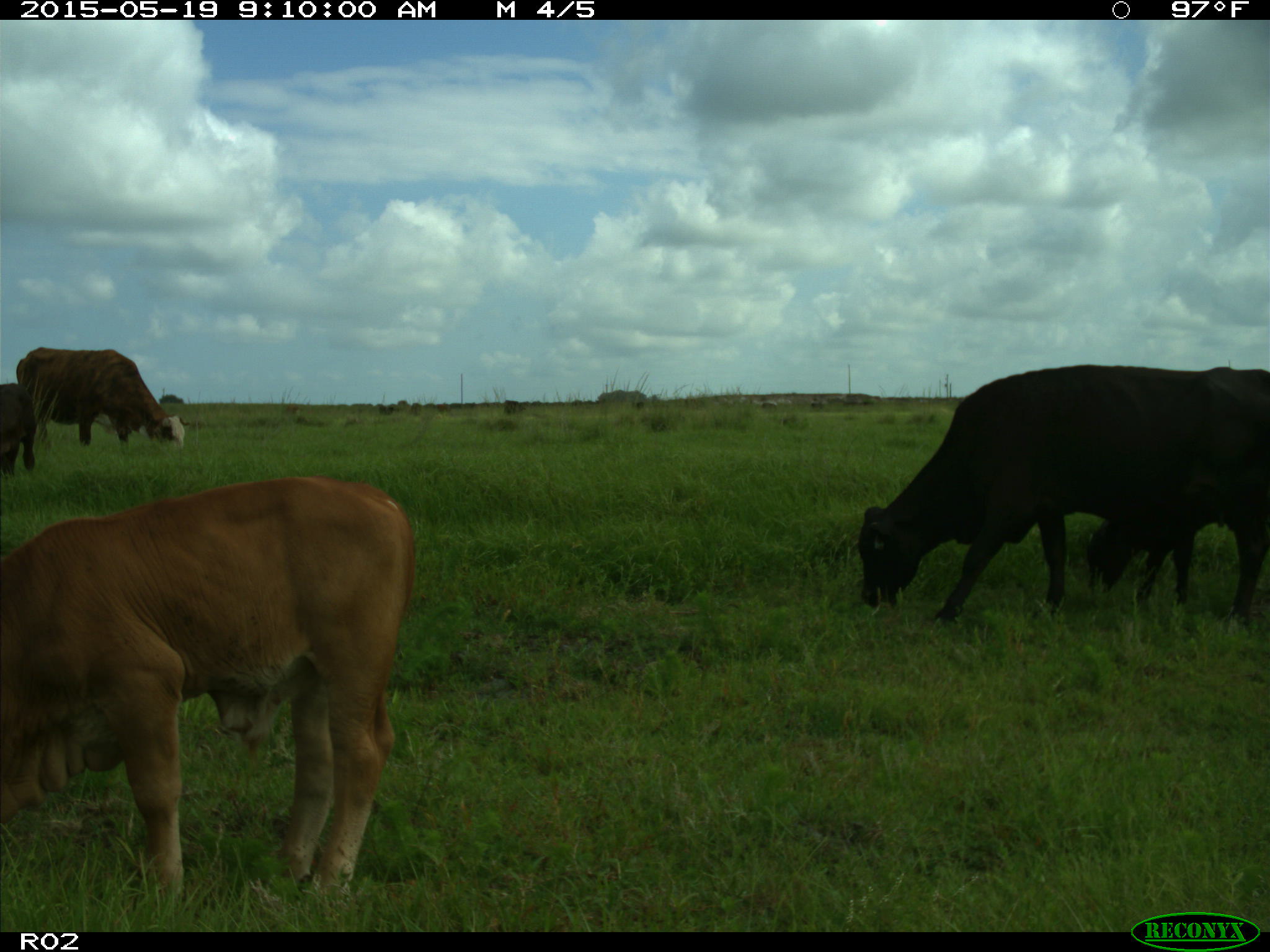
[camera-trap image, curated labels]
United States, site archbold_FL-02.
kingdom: Animalia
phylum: Chordata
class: Mammalia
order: Artiodactyla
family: Bovidae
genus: Bos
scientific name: Bos taurus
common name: domestic cow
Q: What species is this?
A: Bos taurus (domestic cow).